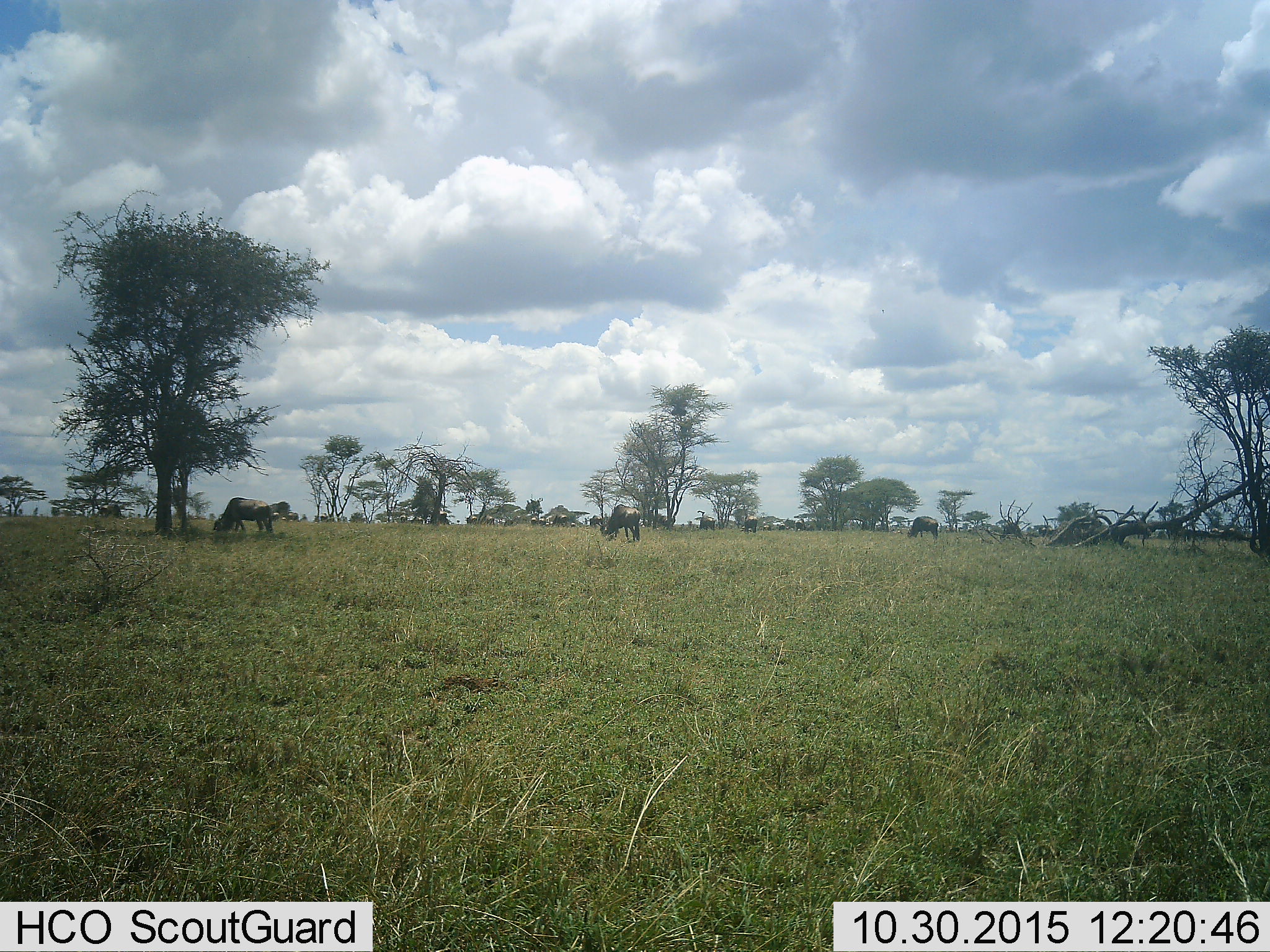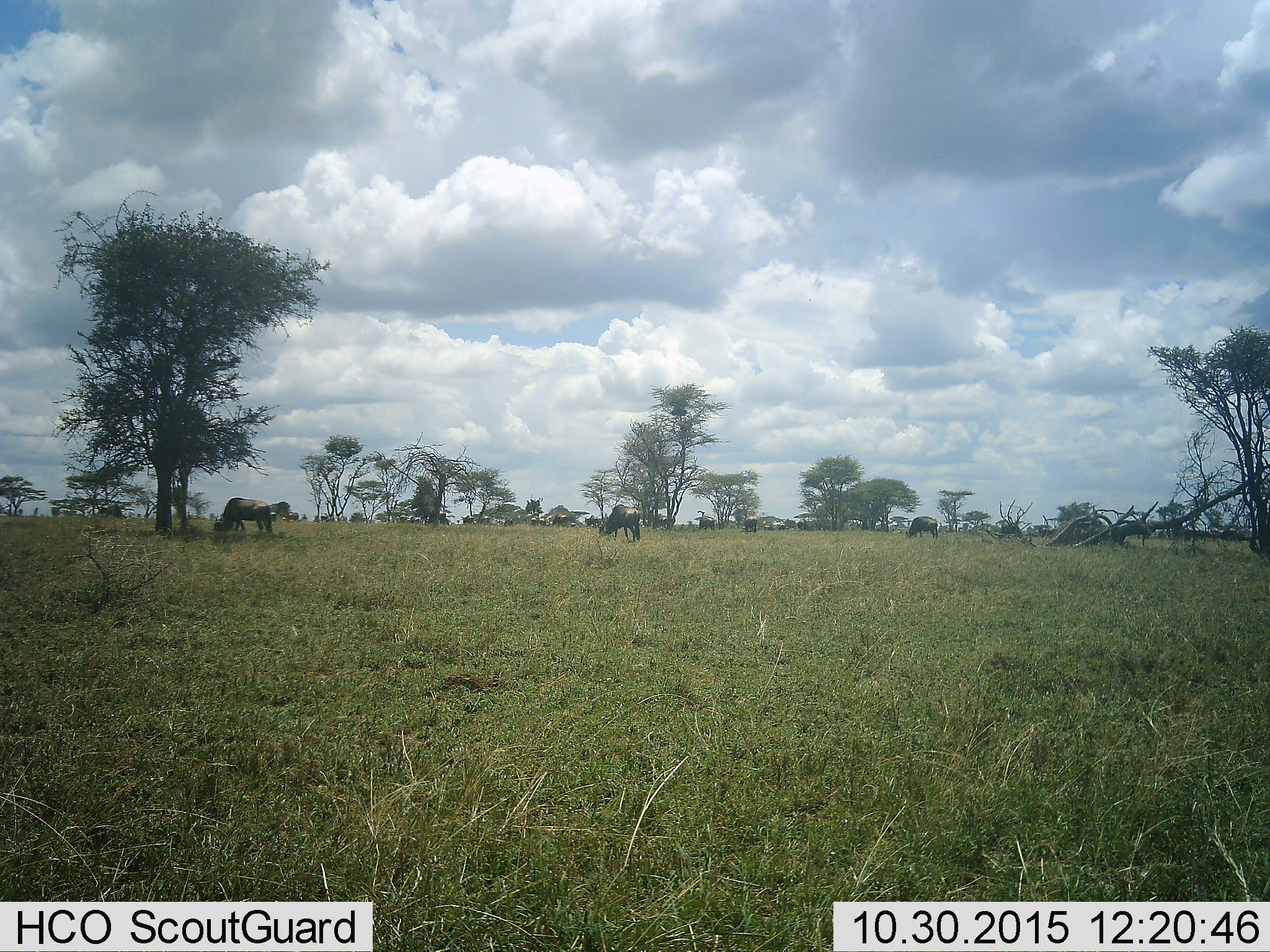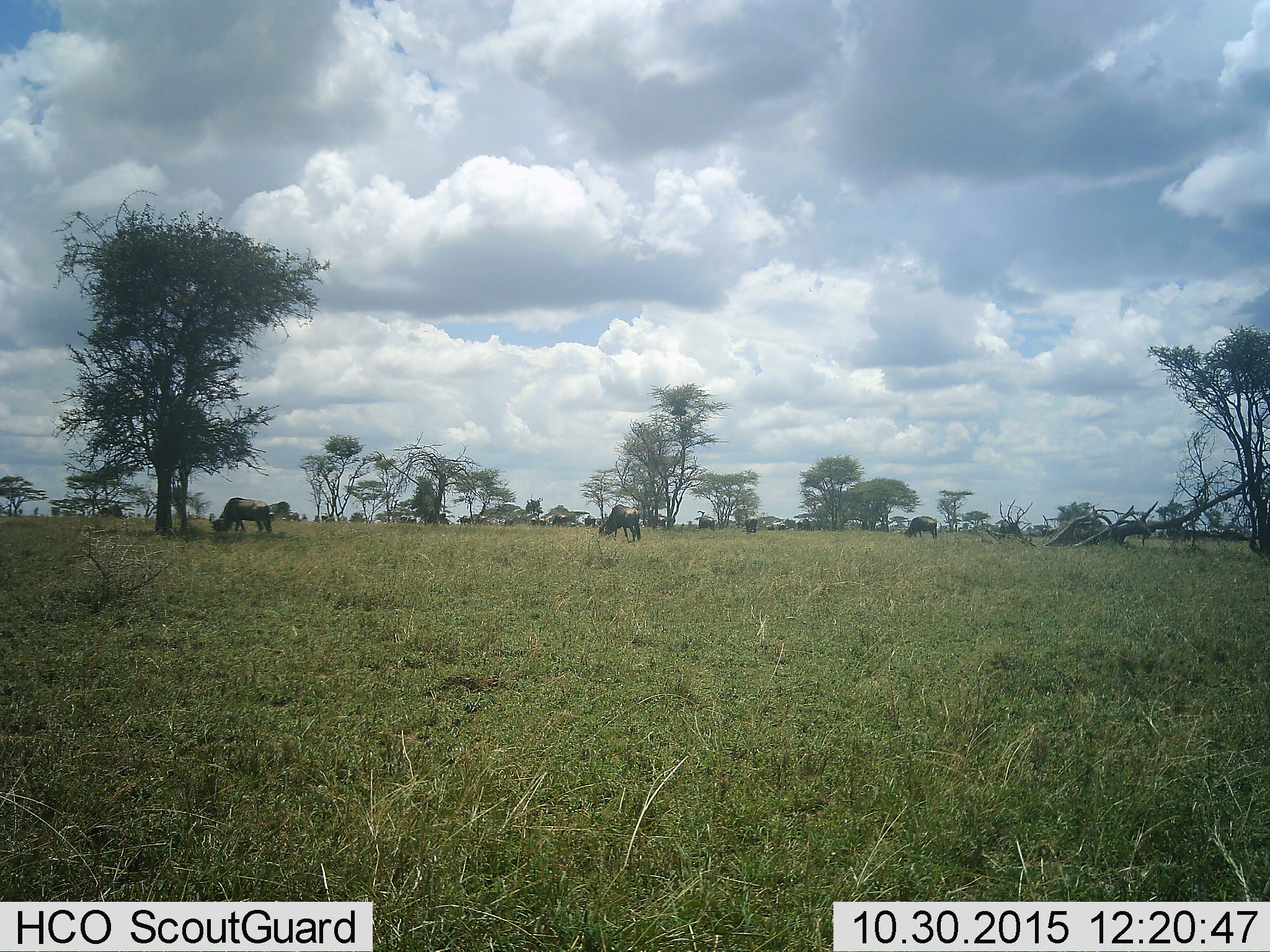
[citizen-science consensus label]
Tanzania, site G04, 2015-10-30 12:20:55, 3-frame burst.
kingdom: Animalia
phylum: Chordata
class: Mammalia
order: Artiodactyla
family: Bovidae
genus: Connochaetes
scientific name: Connochaetes taurinus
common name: blue wildebeest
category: wildebeest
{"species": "wildebeest (blue wildebeest) (Connochaetes taurinus)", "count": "11-50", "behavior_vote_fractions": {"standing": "55%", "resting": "0%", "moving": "36%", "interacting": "0%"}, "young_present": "0%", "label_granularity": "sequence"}